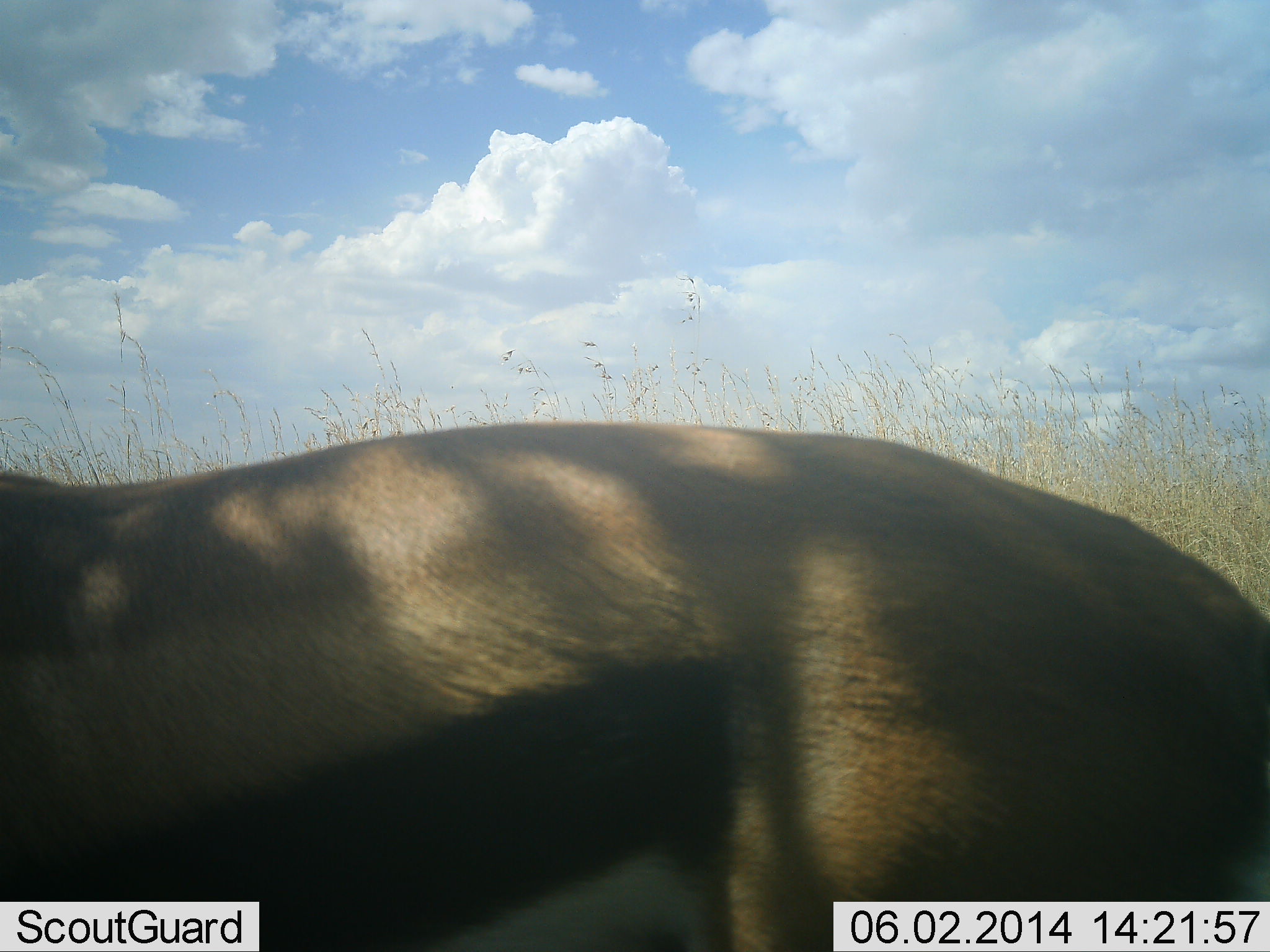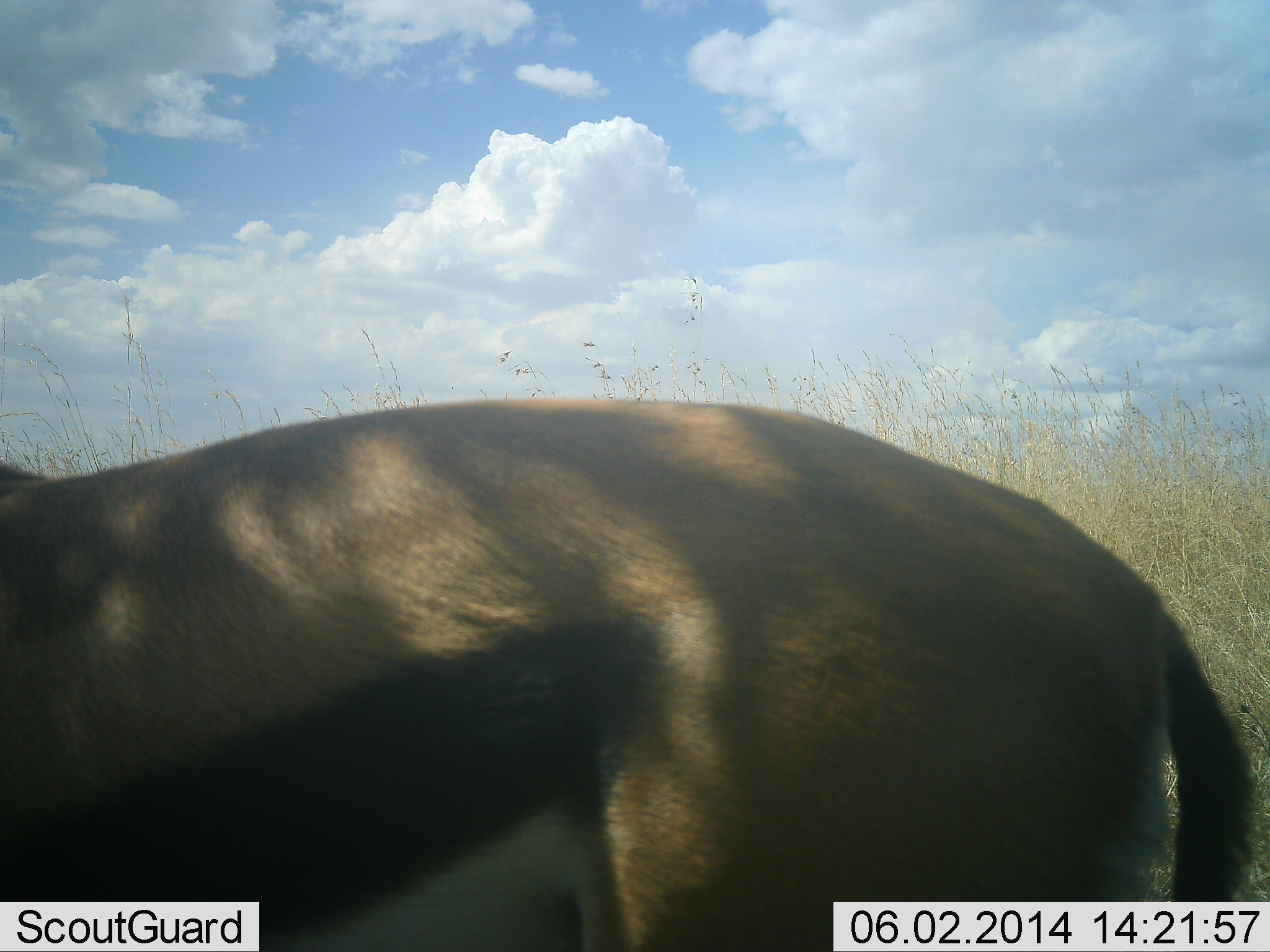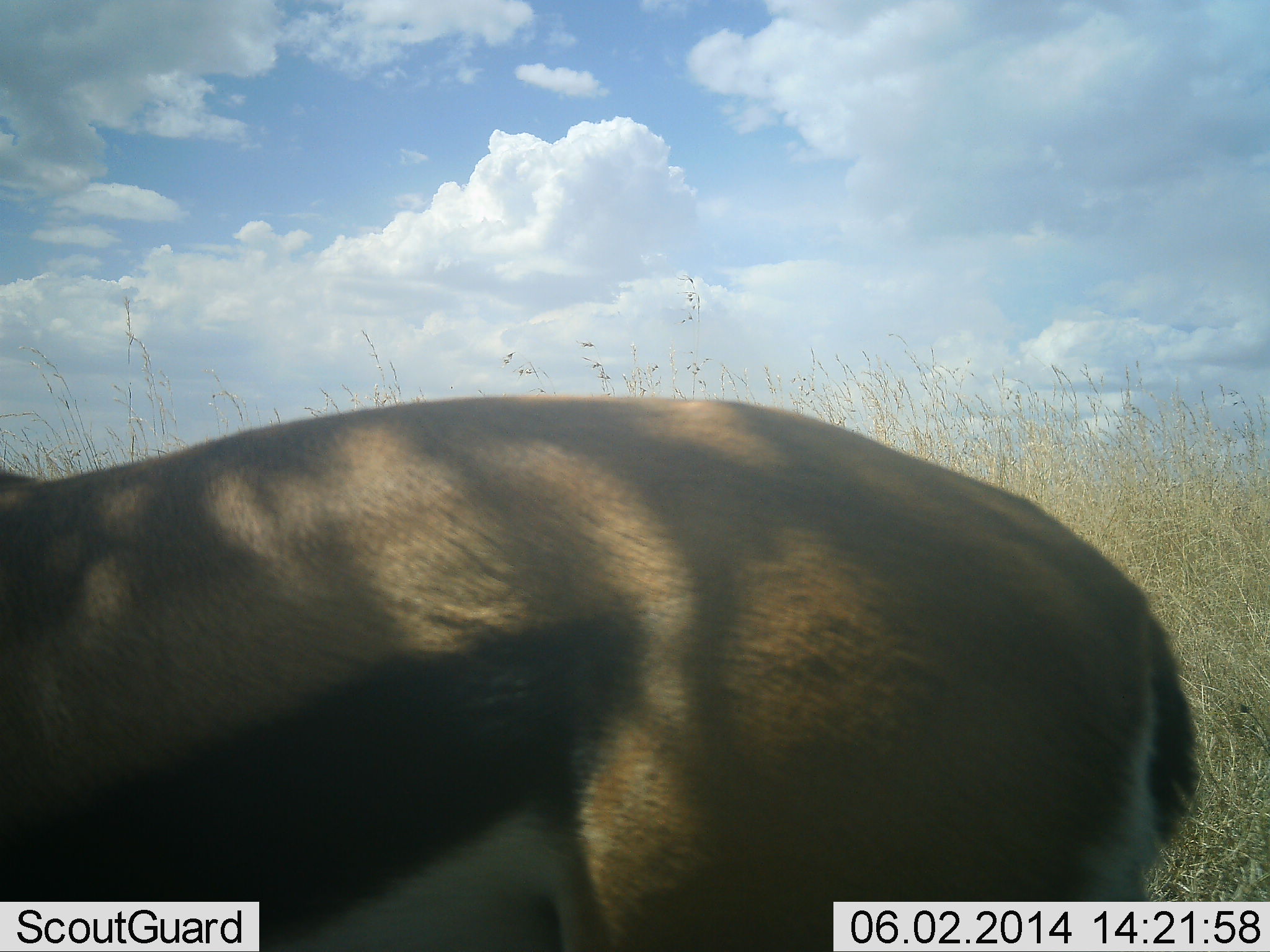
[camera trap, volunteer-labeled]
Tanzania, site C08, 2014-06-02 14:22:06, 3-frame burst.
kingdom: Animalia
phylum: Chordata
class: Mammalia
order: Artiodactyla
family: Bovidae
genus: Eudorcas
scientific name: Eudorcas thomsonii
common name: thomson's gazelle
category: gazellethomsons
Gazellethomsons (thomson's gazelle) (Eudorcas thomsonii), count 1. Behavior (volunteer vote fractions): standing 70%, resting 10%, moving 20%, interacting 0%. Young present (vote fraction): 0%. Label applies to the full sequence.